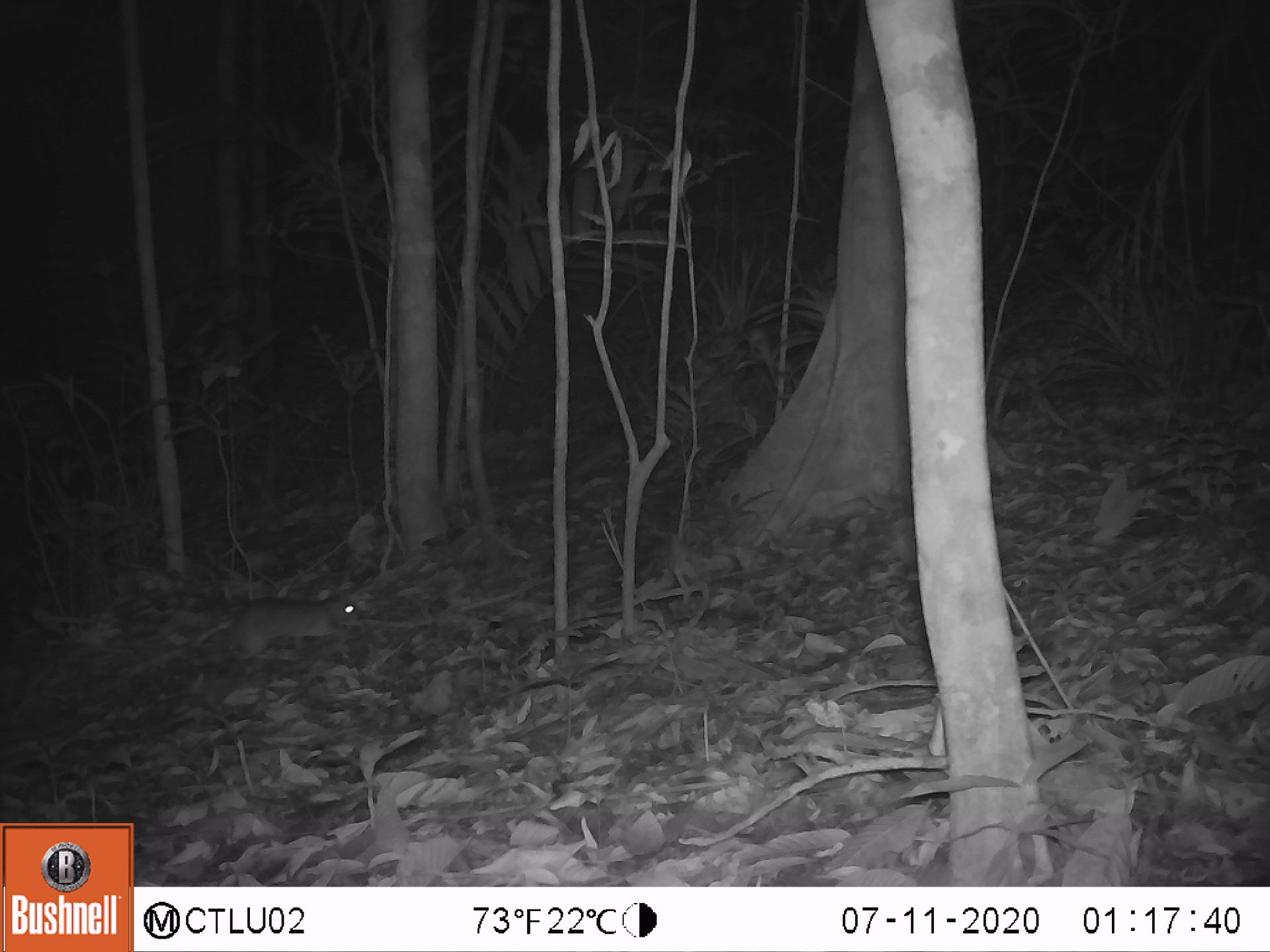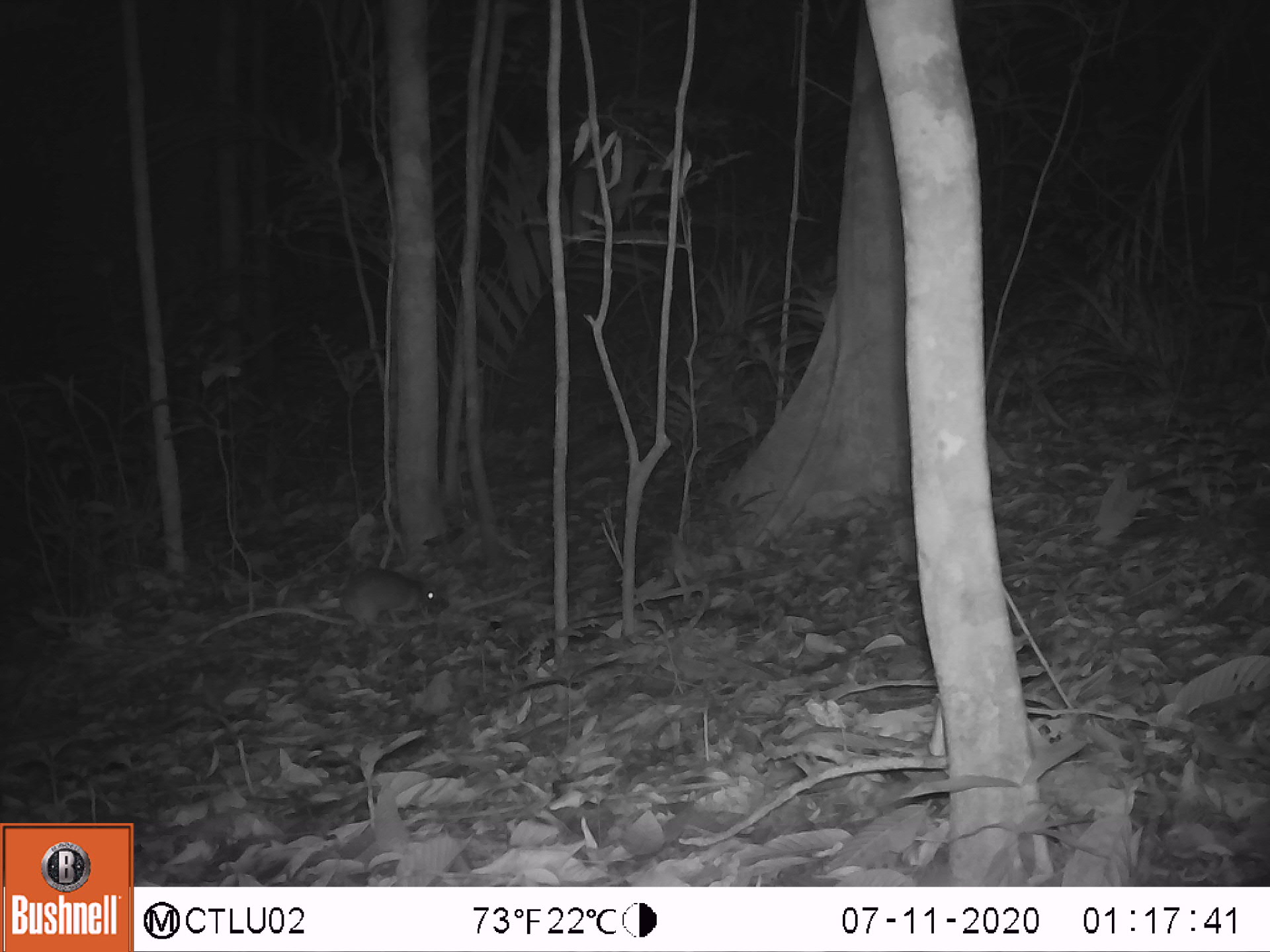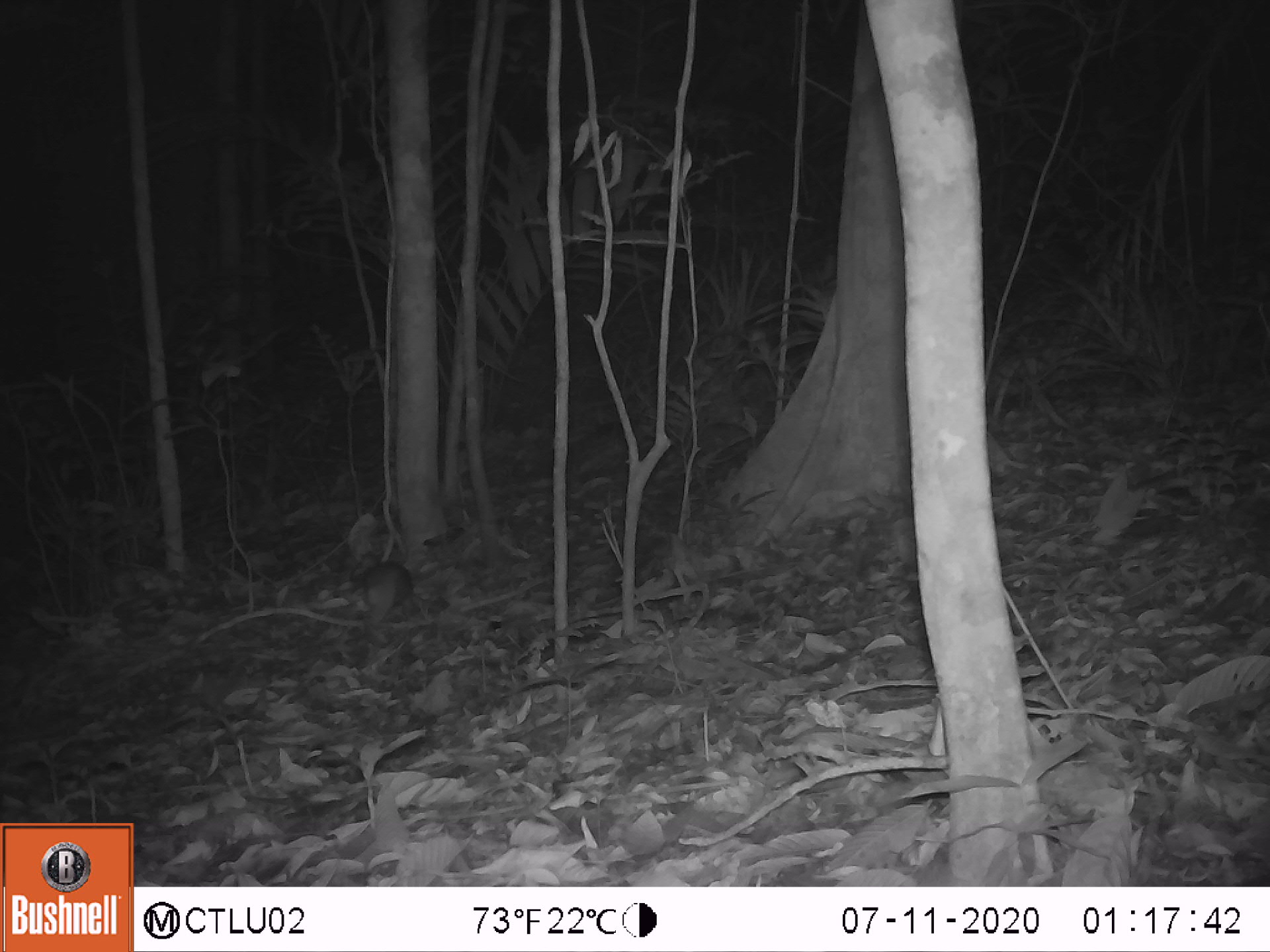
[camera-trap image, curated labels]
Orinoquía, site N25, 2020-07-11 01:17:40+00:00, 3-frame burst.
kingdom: Animalia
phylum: Chordata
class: Mammalia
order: Rodentia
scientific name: Rodentia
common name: rodent